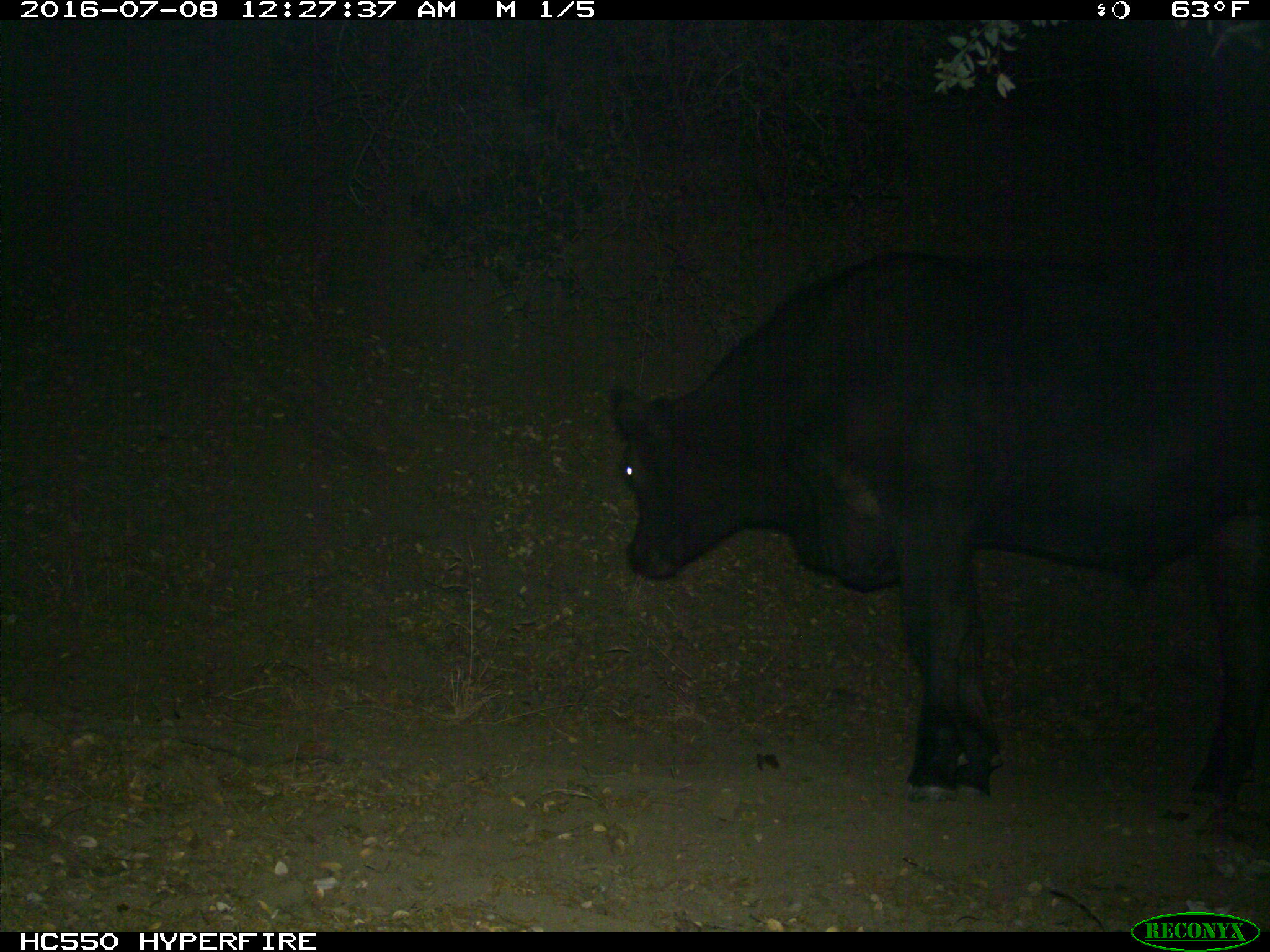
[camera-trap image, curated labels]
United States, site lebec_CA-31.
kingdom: Animalia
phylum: Chordata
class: Mammalia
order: Artiodactyla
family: Bovidae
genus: Bos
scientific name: Bos taurus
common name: domestic cow